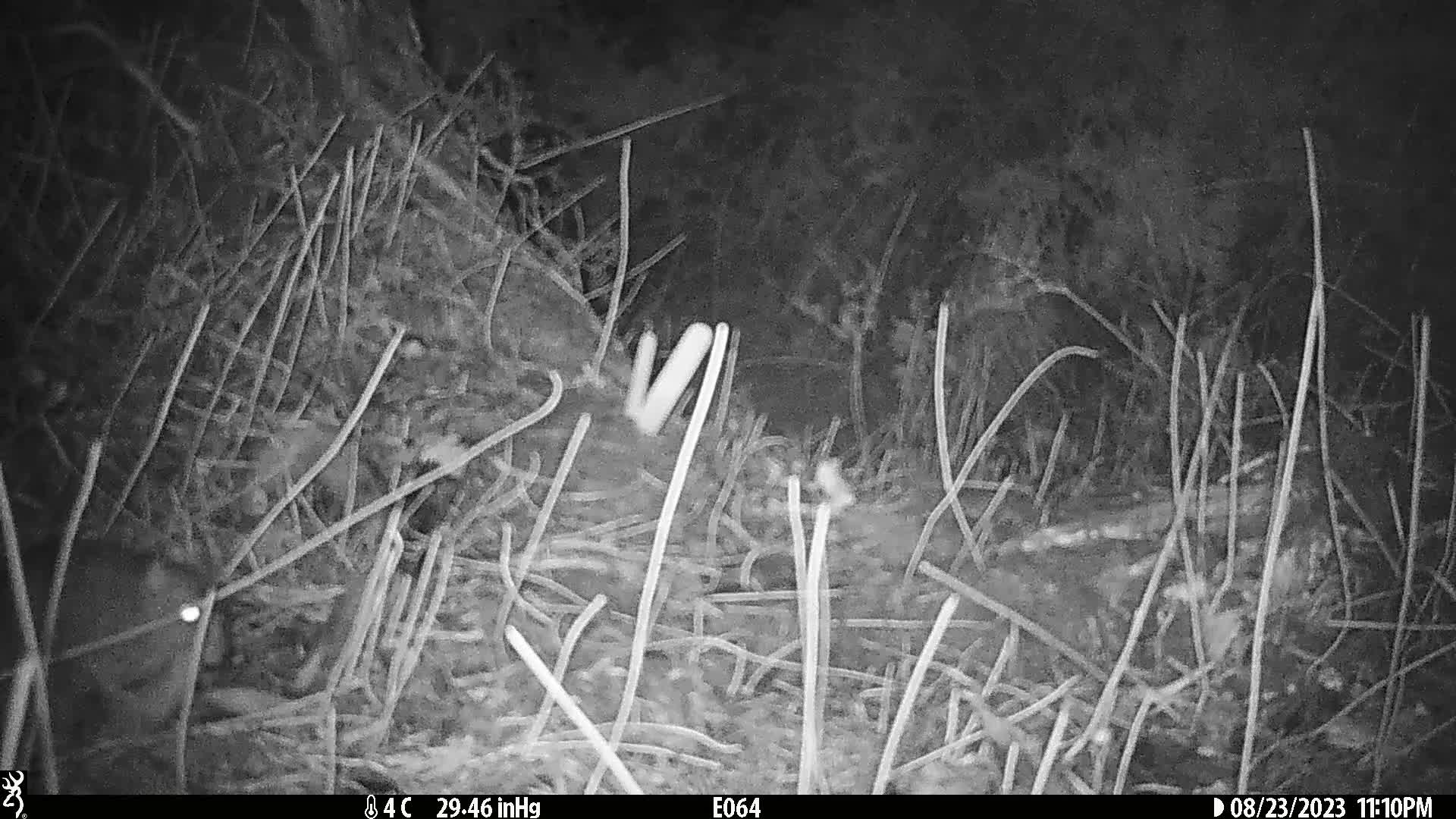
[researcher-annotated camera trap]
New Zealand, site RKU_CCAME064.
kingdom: Animalia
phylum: Chordata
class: Mammalia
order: Rodentia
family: Muridae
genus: Rattus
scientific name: Rattus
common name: rat